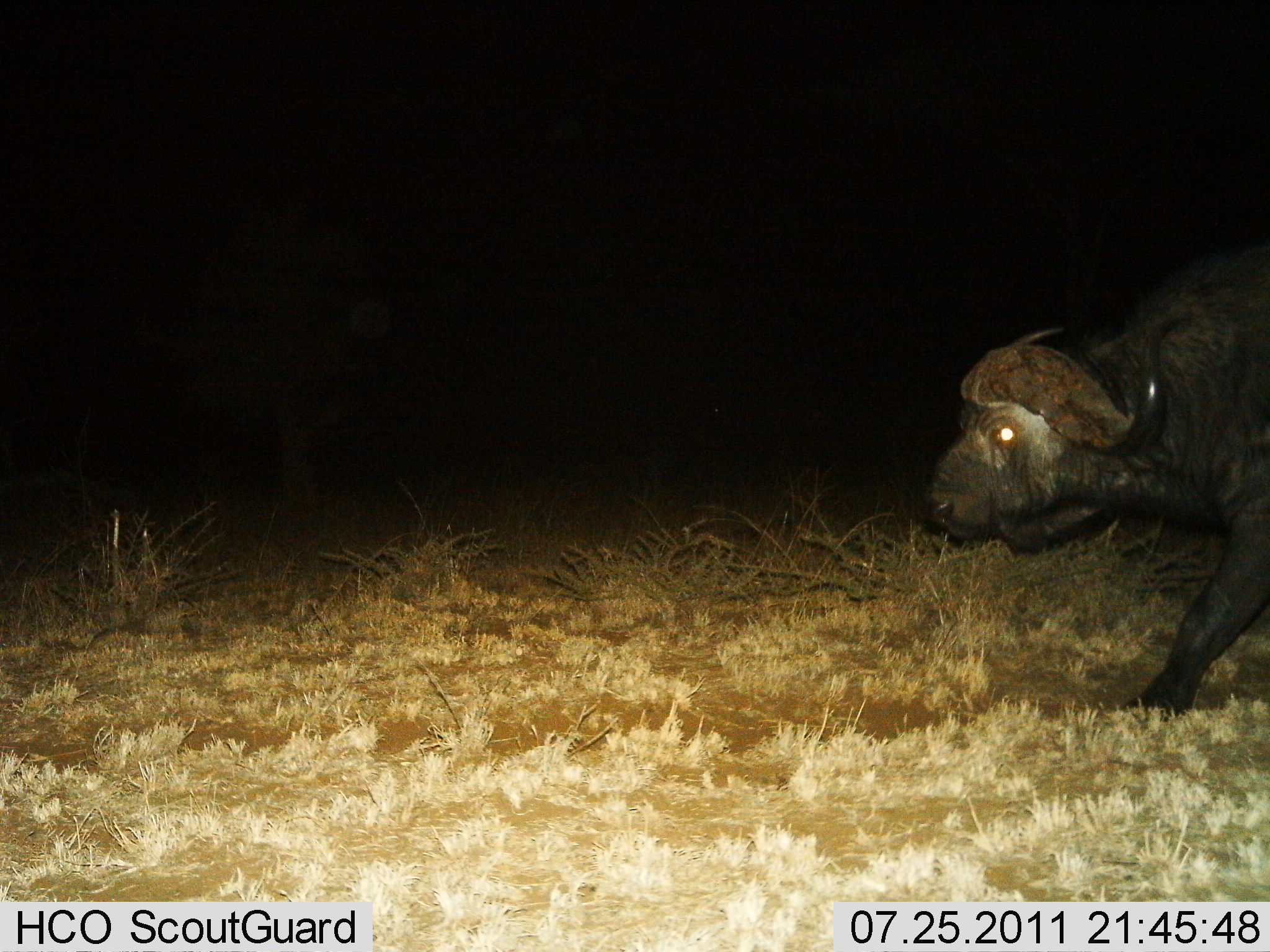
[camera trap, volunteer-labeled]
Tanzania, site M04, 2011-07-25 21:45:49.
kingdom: Animalia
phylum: Chordata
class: Mammalia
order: Artiodactyla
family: Bovidae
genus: Syncerus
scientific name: Syncerus caffer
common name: cape buffalo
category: buffalo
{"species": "buffalo (cape buffalo) (Syncerus caffer)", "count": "1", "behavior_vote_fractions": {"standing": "17%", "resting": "0%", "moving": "83%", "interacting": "0%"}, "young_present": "0%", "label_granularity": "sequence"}